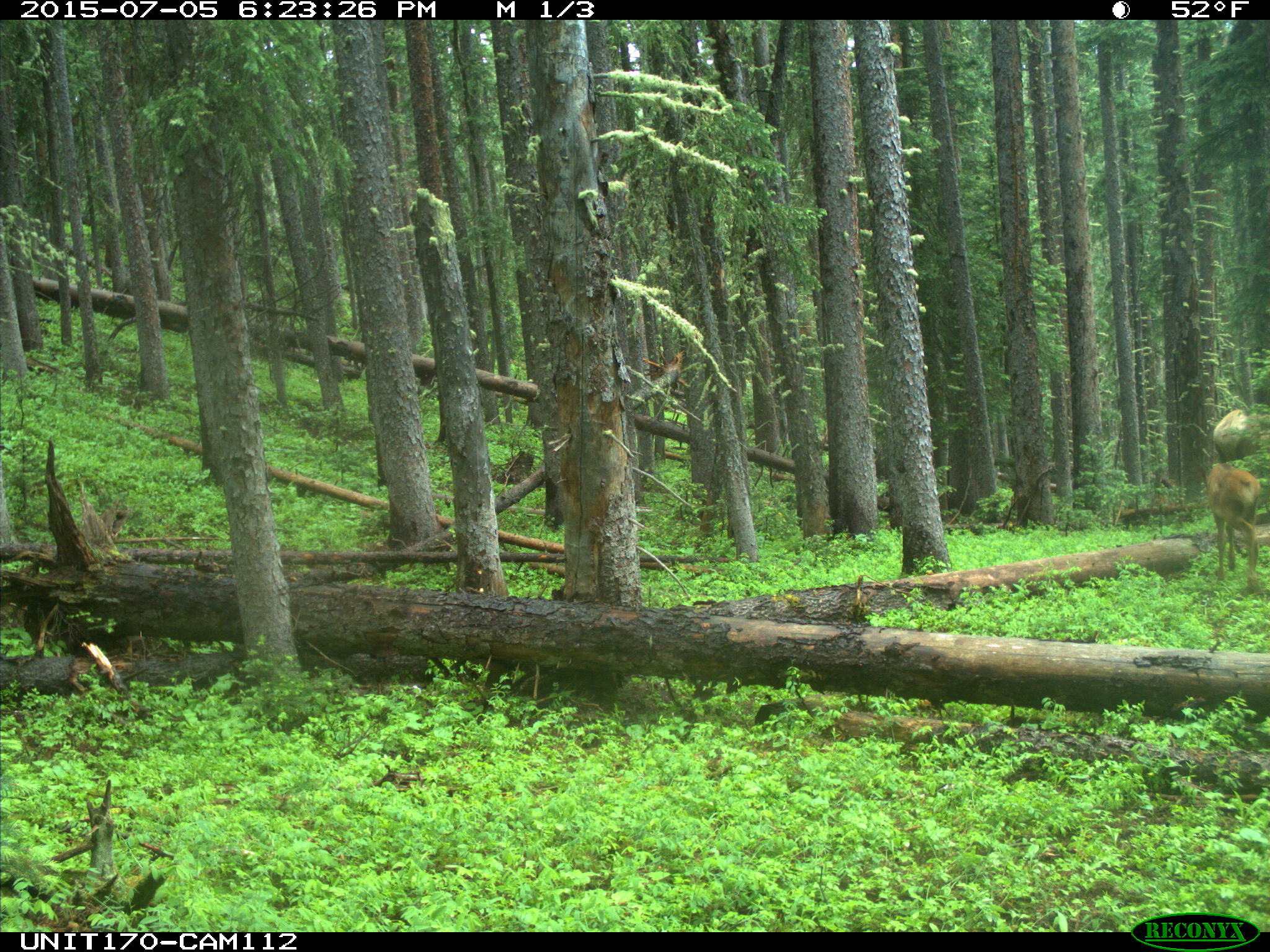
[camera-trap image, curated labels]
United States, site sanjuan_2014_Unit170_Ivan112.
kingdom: Animalia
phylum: Chordata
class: Mammalia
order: Artiodactyla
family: Cervidae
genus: Cervus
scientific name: Cervus elaphus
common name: red deer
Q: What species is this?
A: Cervus elaphus (red deer).